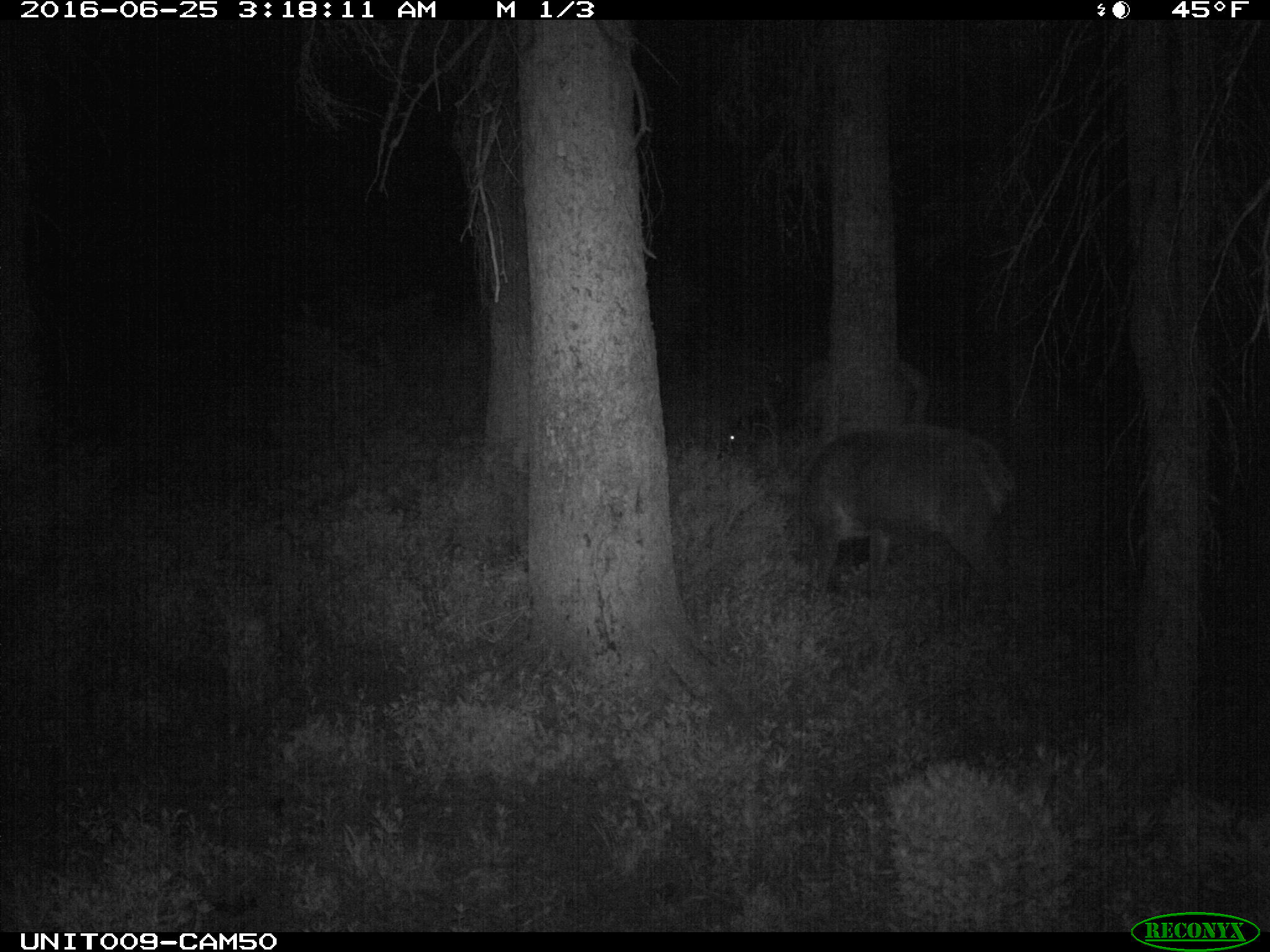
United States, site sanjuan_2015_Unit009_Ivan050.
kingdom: Animalia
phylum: Chordata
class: Mammalia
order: Artiodactyla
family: Cervidae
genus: Cervus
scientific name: Cervus elaphus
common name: red deer